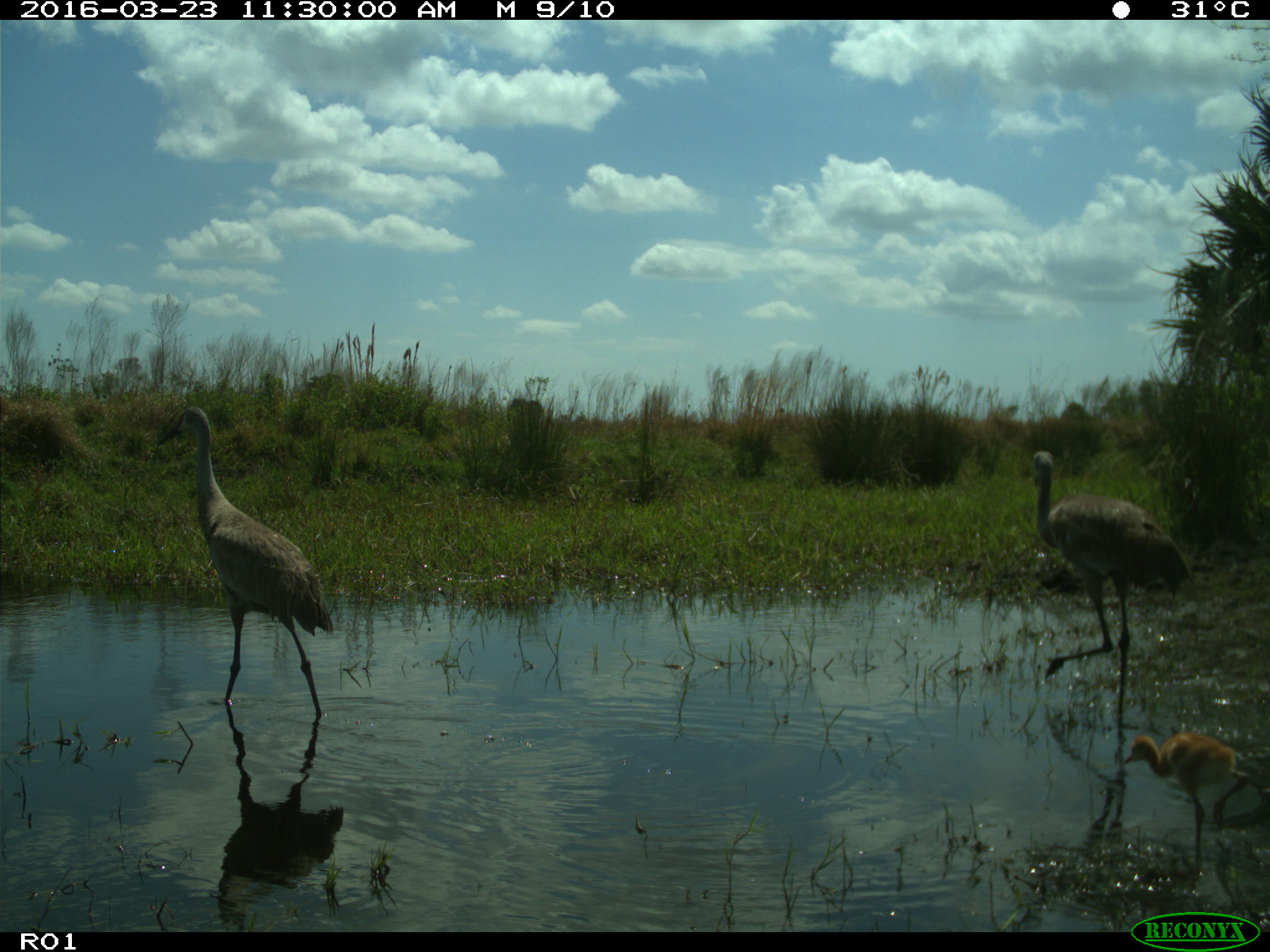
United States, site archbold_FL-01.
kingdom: Animalia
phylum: Chordata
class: Aves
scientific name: Aves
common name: birds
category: unidentified bird